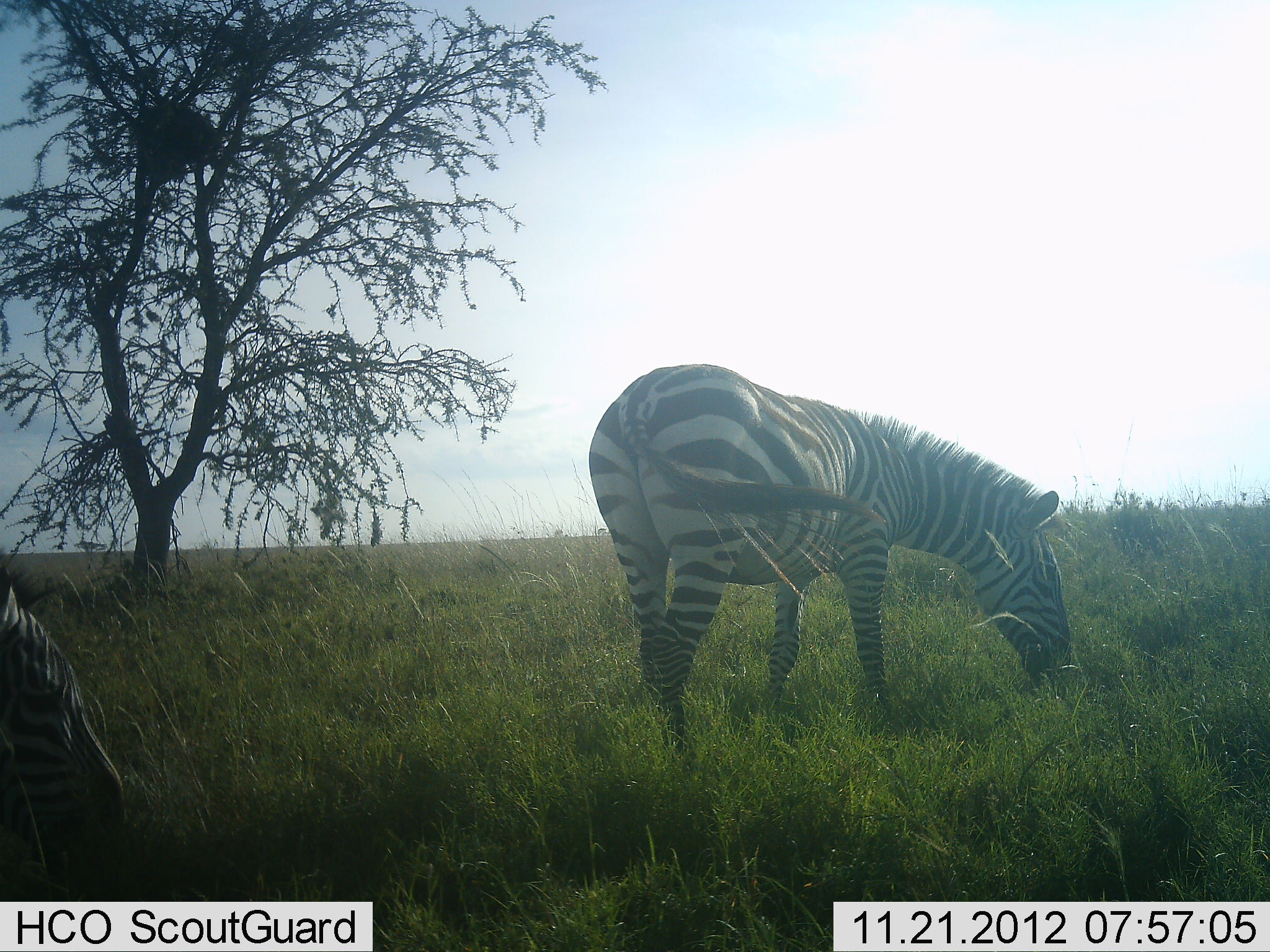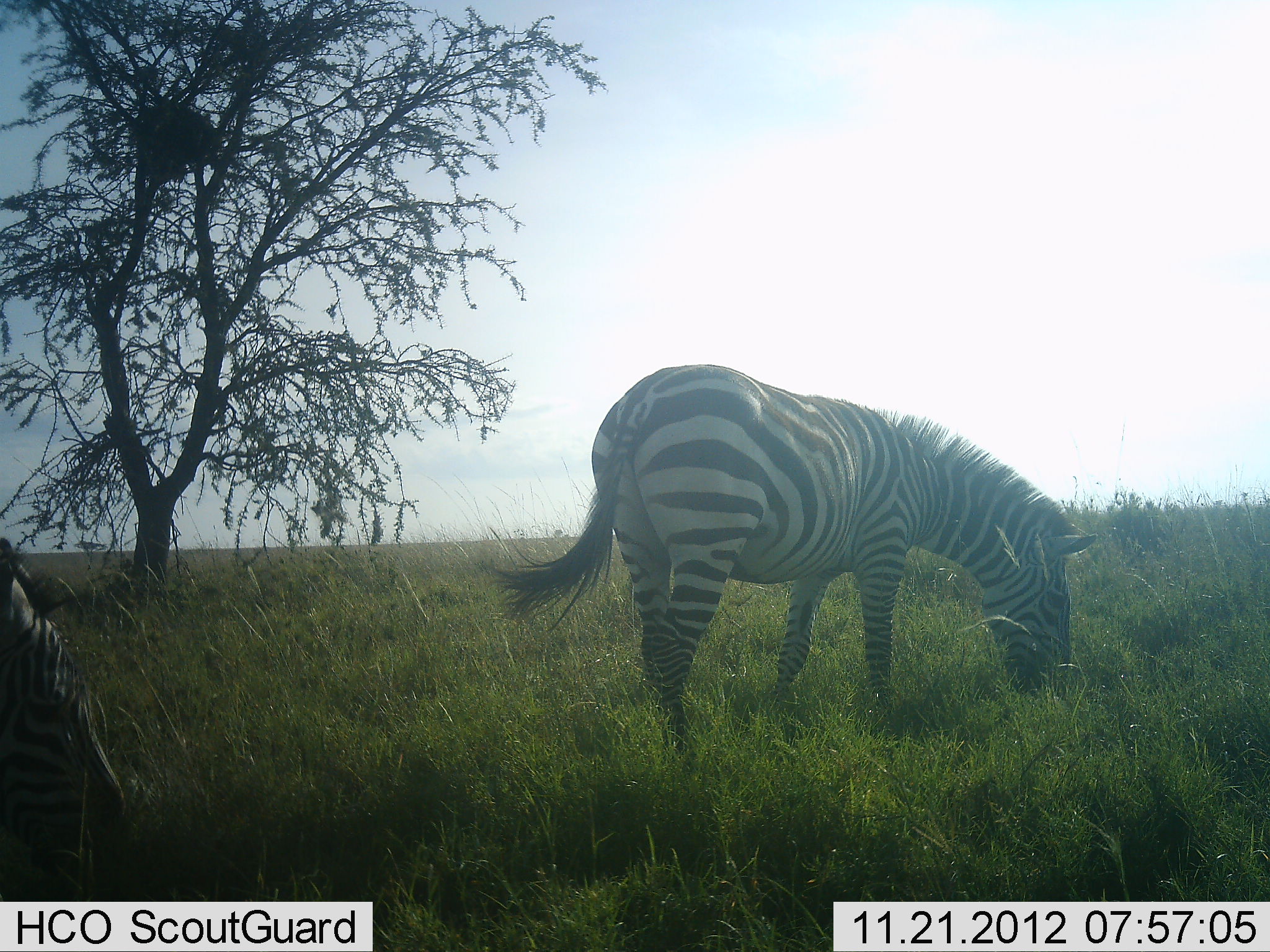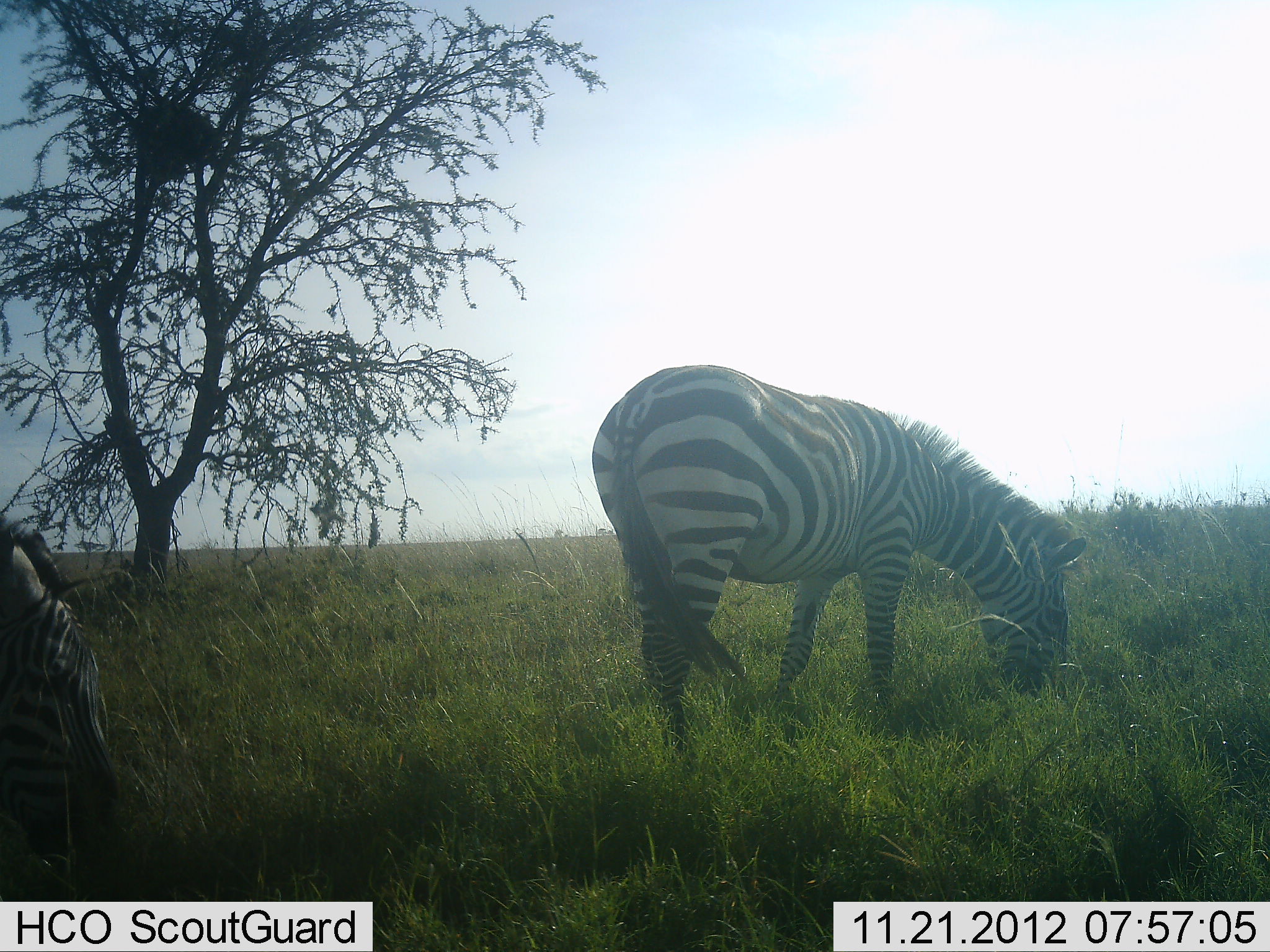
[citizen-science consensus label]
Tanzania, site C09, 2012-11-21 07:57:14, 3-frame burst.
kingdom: Animalia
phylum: Chordata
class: Mammalia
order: Perissodactyla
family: Equidae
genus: Equus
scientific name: Equus quagga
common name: plains zebra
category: zebra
Zebra (plains zebra) (Equus quagga), count 2. Behavior (volunteer vote fractions): standing 9%, resting 0%, moving 0%, interacting 0%. Young present (vote fraction): 0%. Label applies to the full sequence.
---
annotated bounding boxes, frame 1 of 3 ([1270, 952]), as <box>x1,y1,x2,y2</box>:
animal: <box>589,364,1074,774</box>; <box>0,563,127,900</box>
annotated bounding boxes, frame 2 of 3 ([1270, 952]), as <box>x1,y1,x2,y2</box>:
animal: <box>477,361,1097,776</box>; <box>0,528,126,901</box>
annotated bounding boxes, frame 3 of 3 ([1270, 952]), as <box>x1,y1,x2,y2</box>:
animal: <box>592,364,1095,793</box>; <box>0,498,115,902</box>